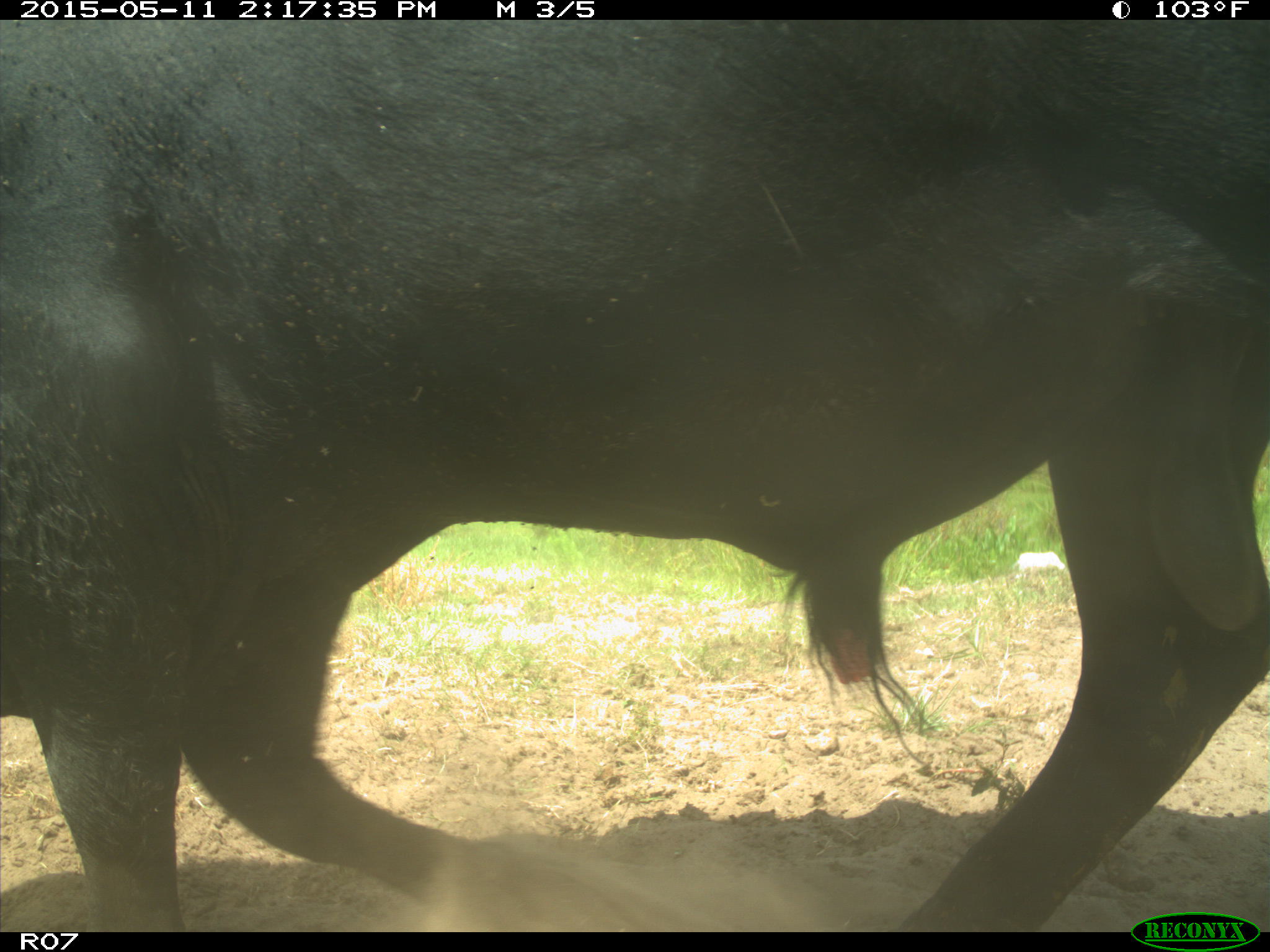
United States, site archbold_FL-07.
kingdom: Animalia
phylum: Chordata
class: Mammalia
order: Artiodactyla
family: Bovidae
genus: Bos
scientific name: Bos taurus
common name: domestic cow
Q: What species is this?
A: Bos taurus (domestic cow).